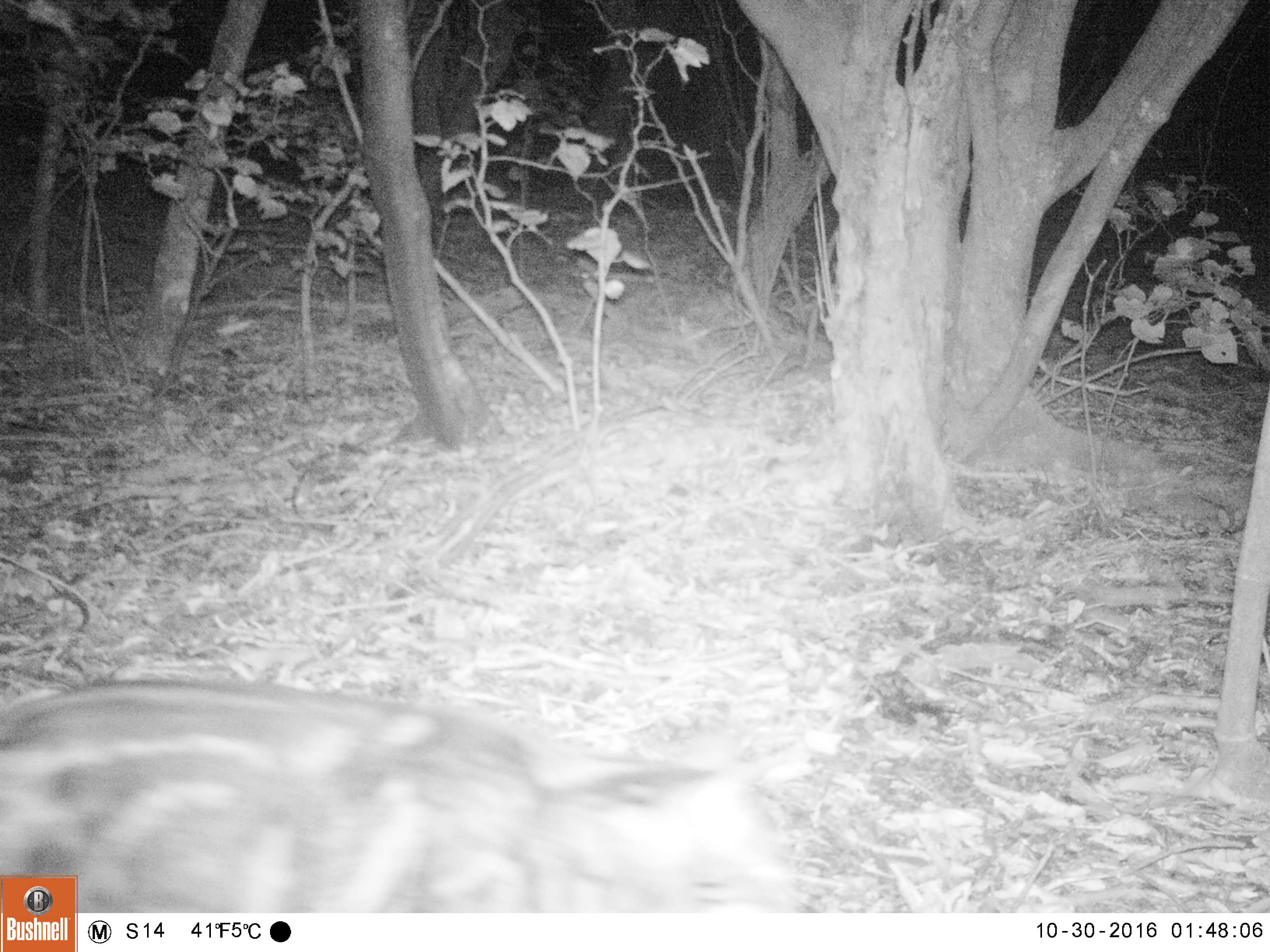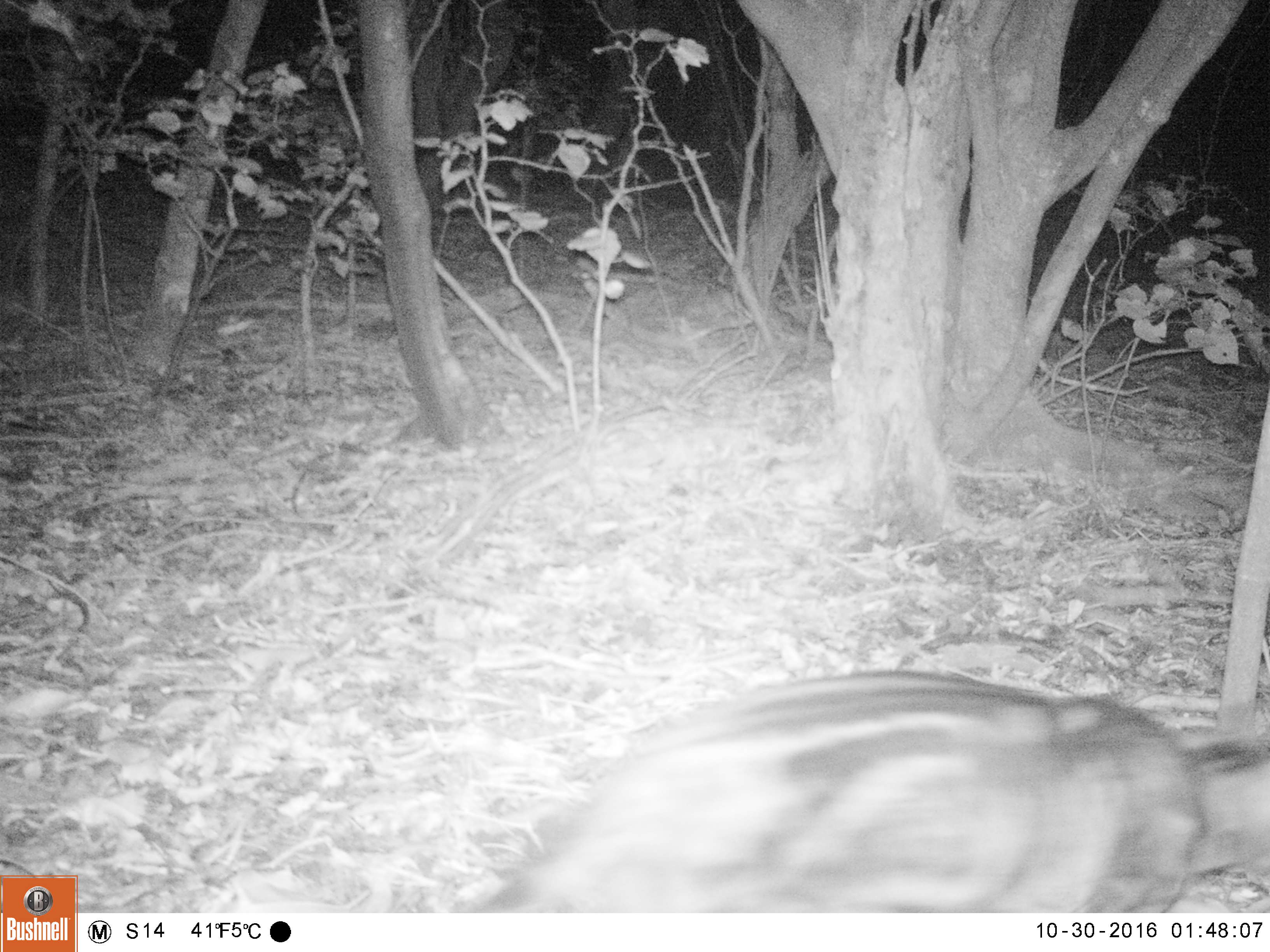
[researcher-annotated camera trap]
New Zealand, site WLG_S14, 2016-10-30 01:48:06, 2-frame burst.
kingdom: Animalia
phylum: Chordata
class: Mammalia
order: Carnivora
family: Felidae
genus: Felis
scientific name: Felis catus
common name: domestic cat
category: cat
Cat (domestic cat) (Felis catus).